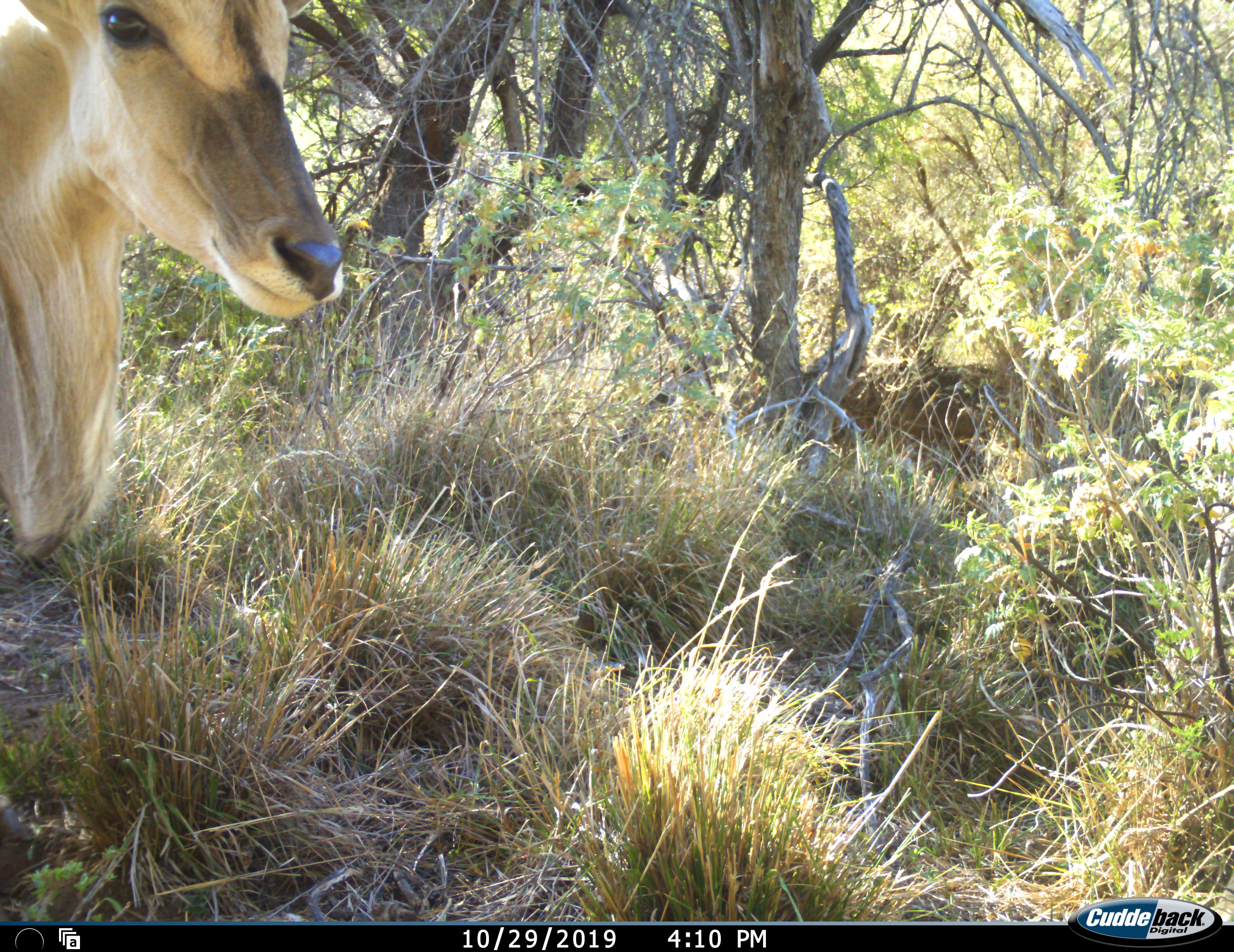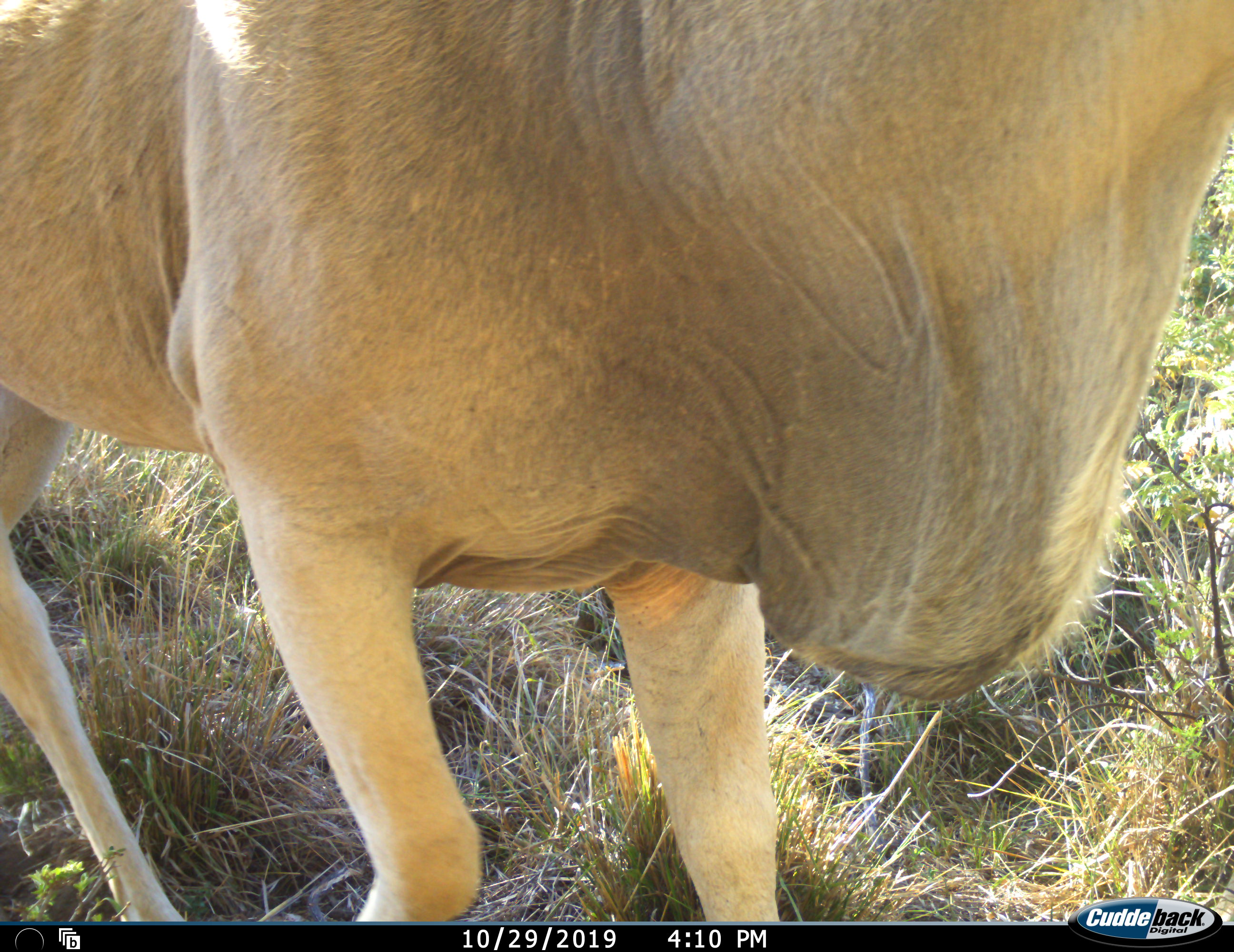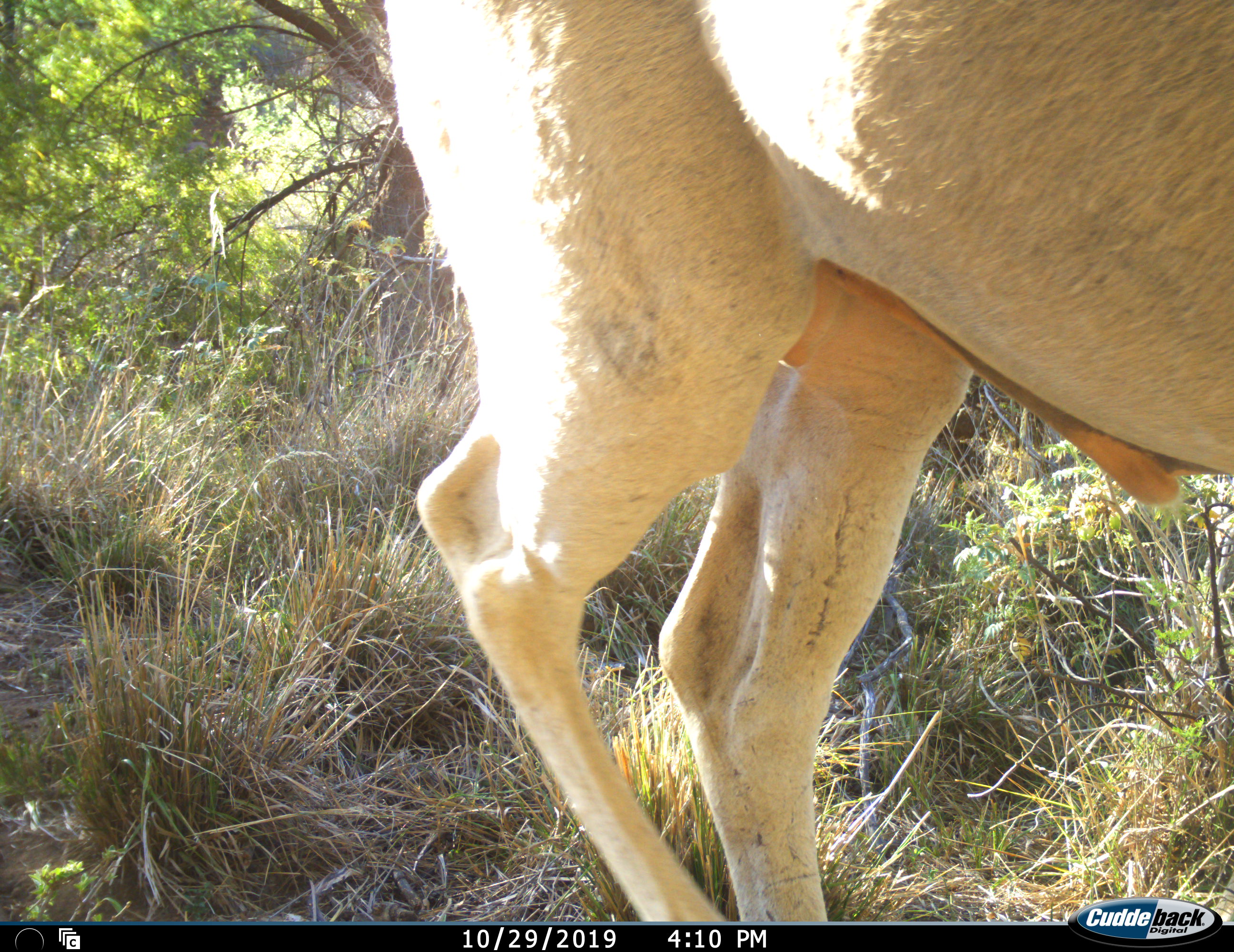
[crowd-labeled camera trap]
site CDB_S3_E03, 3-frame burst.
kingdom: Animalia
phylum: Chordata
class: Mammalia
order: Artiodactyla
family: Bovidae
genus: Tragelaphus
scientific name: Tragelaphus oryx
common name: eland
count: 1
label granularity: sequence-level